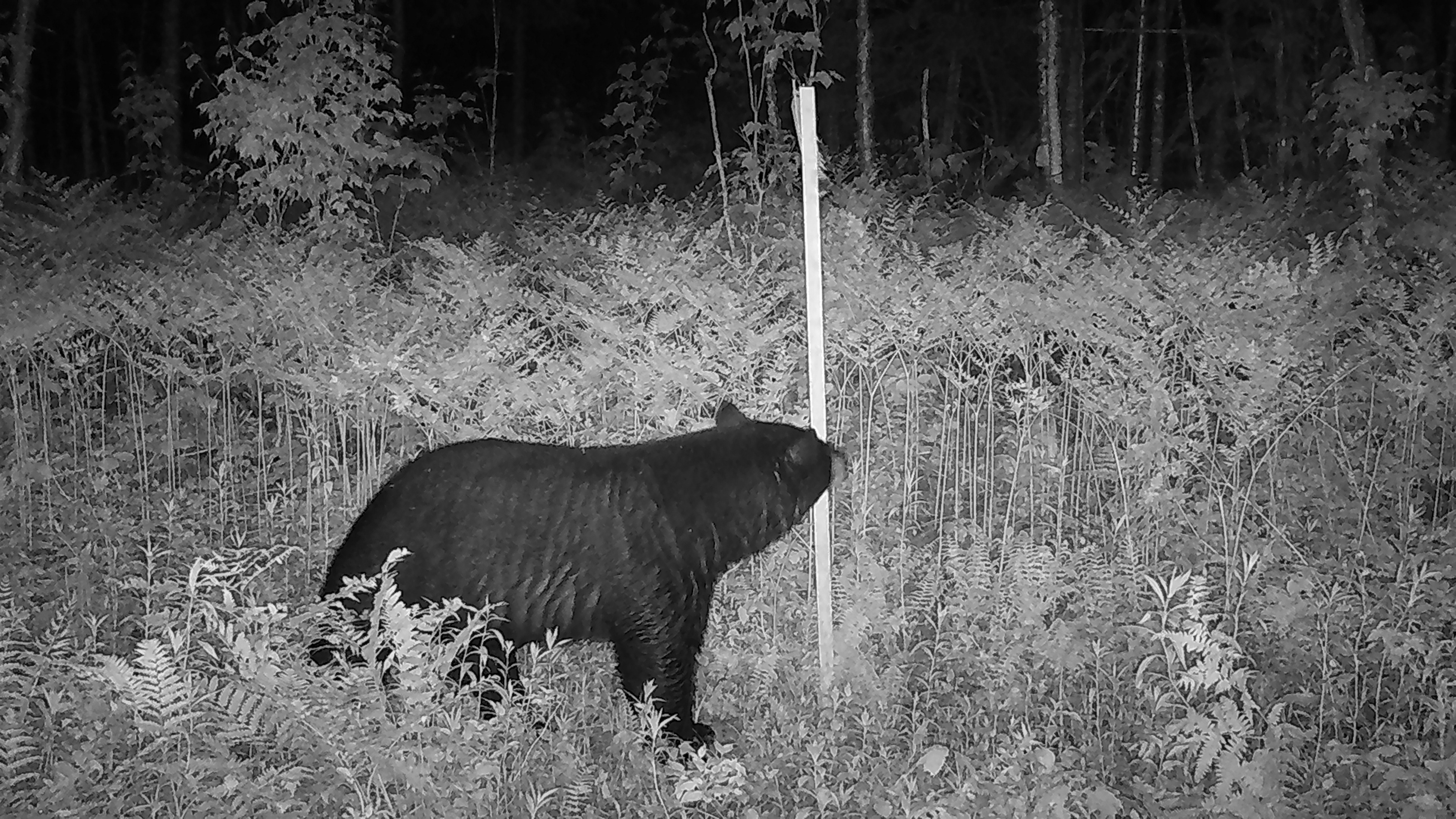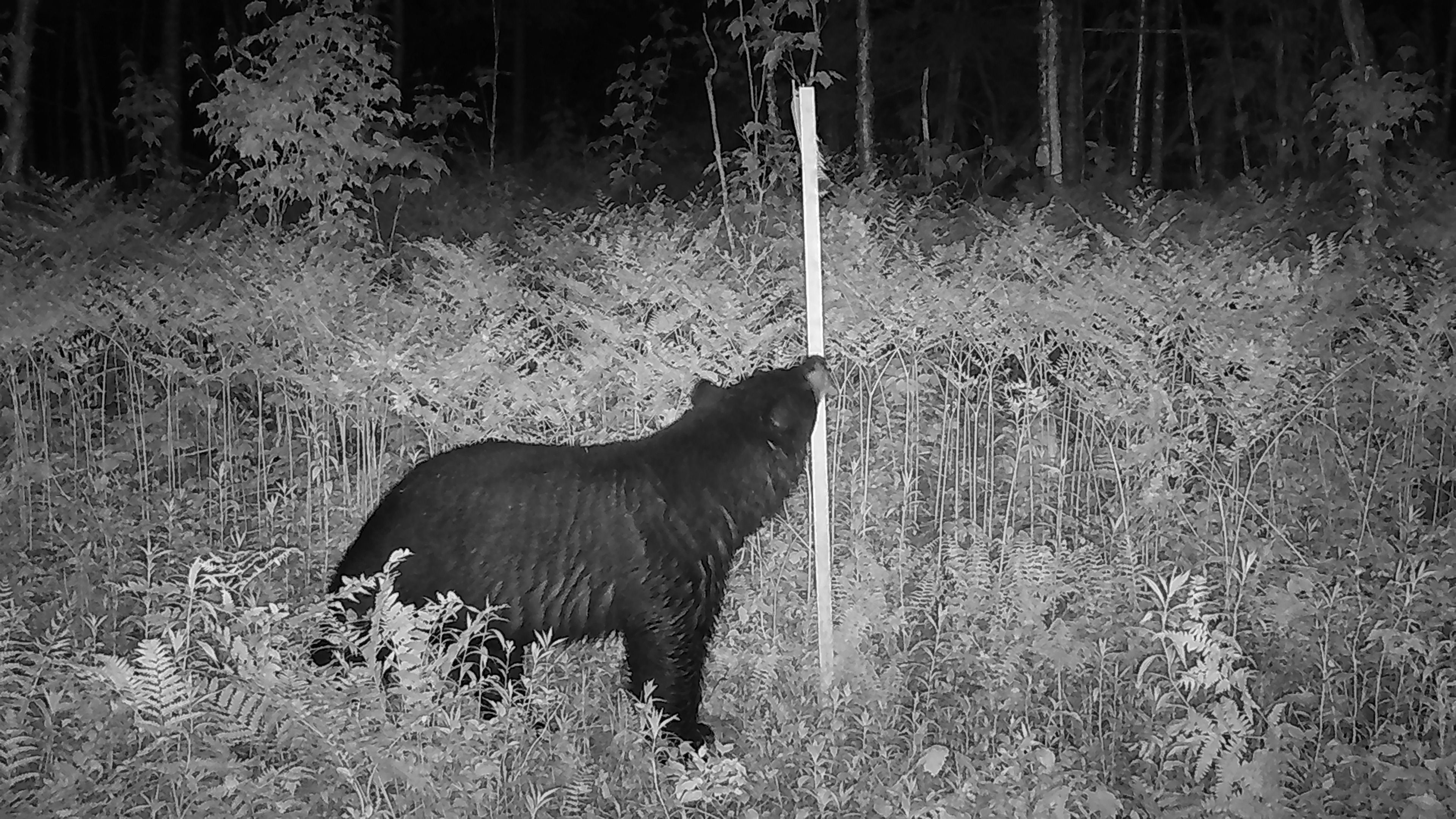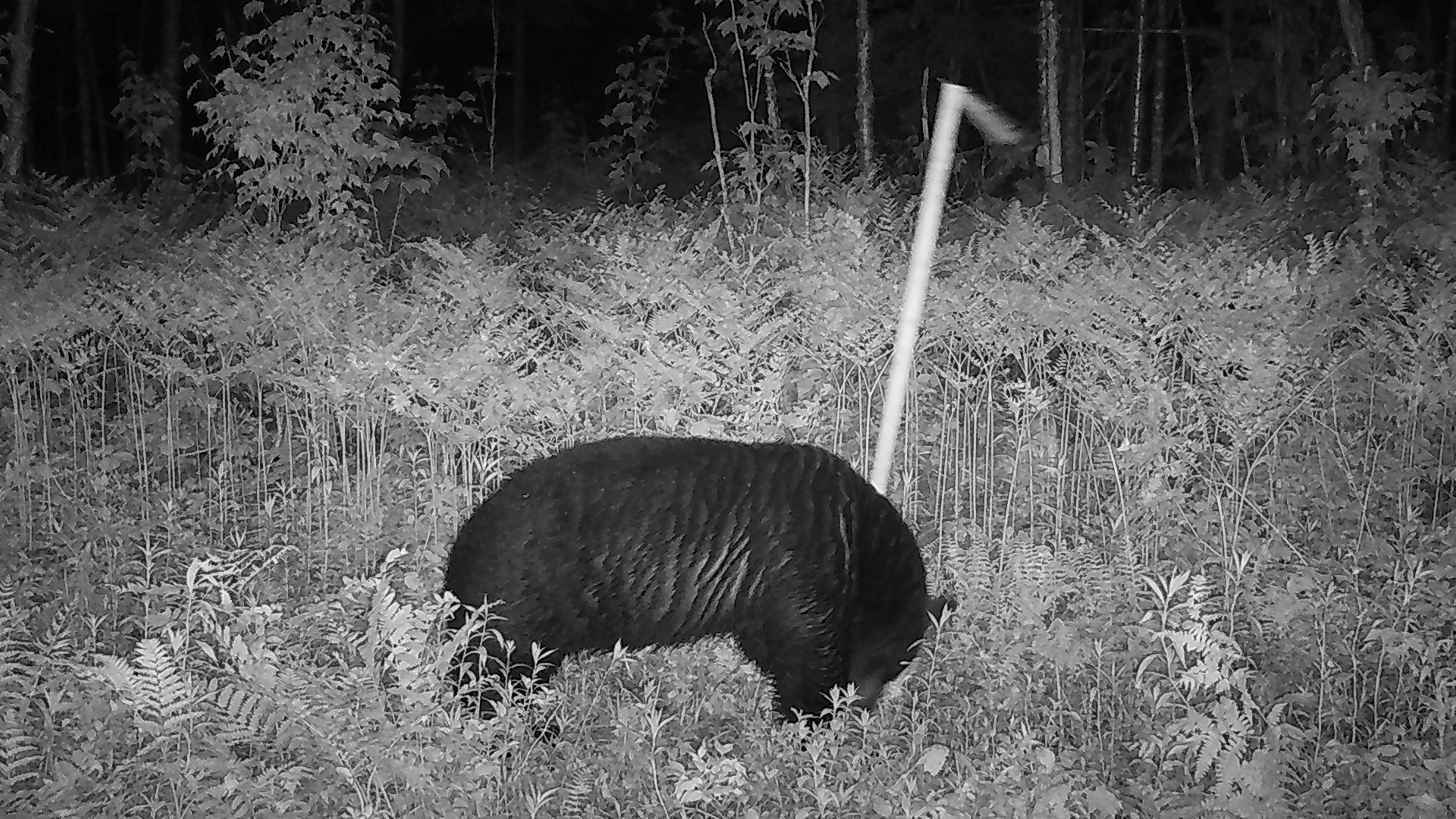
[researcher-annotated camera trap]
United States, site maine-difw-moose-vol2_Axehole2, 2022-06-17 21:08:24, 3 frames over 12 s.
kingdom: Animalia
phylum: Chordata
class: Mammalia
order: Carnivora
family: Ursidae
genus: Ursus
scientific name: Ursus americanus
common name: black bear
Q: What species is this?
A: Black bear (Ursus americanus).